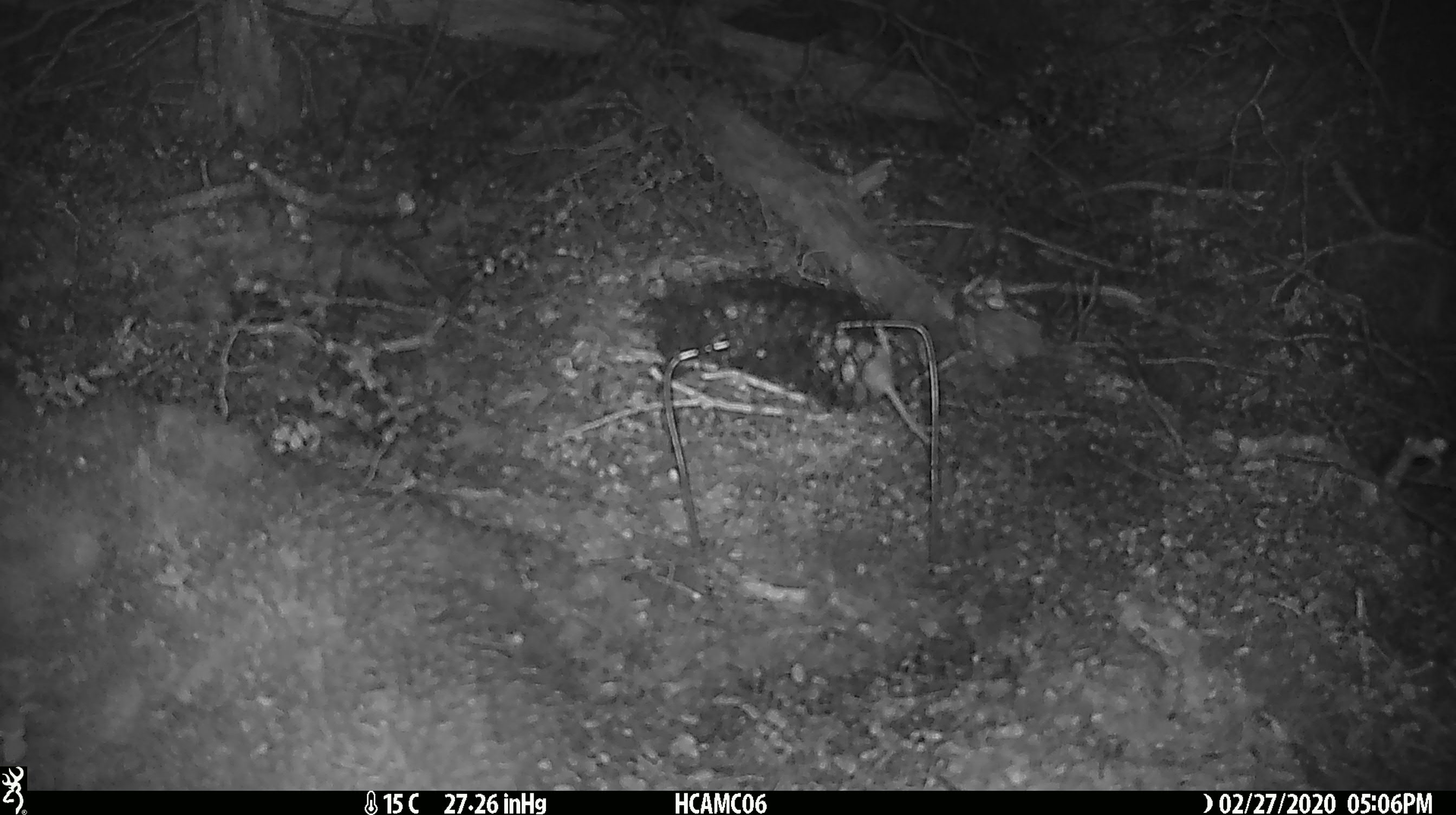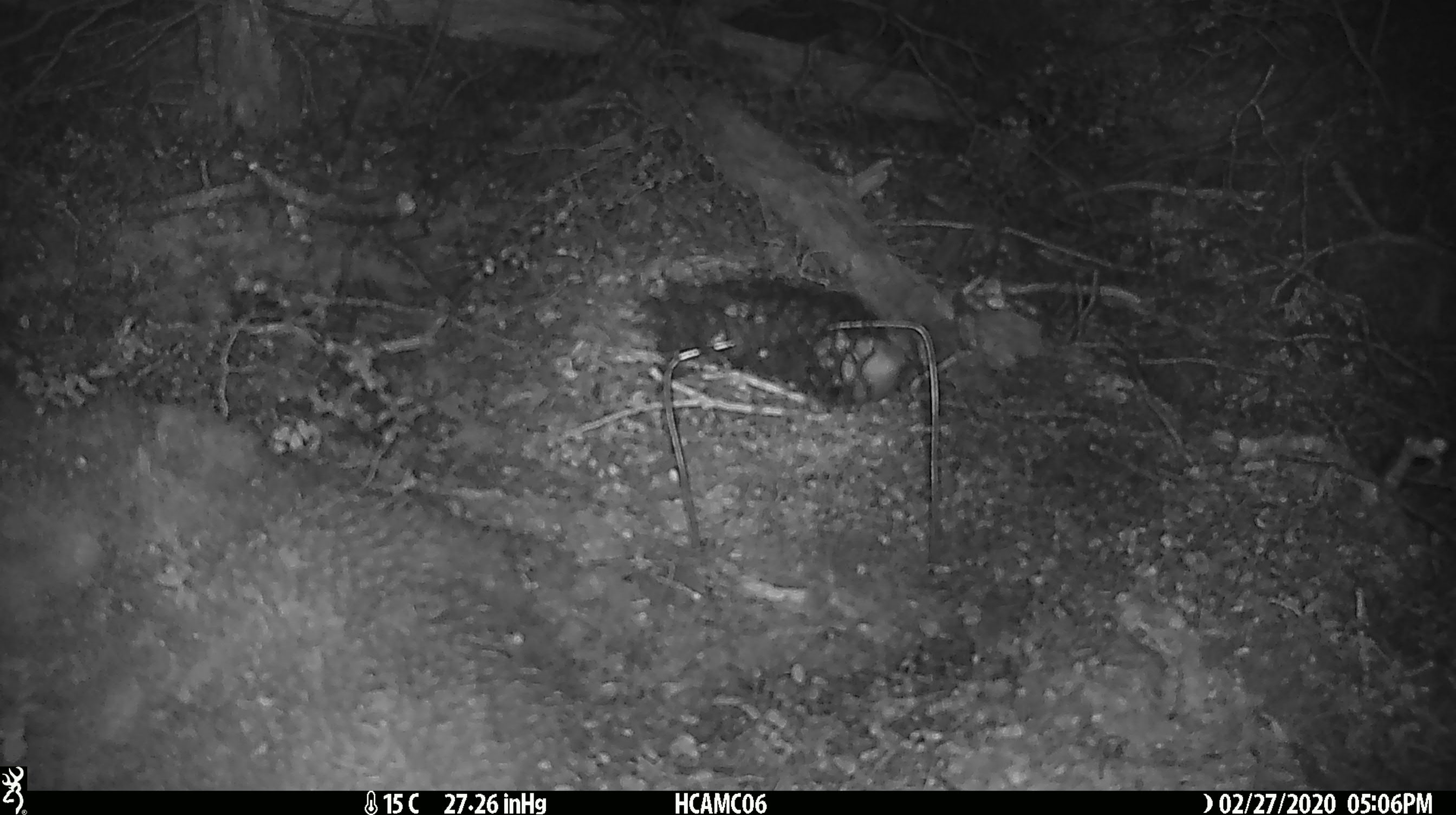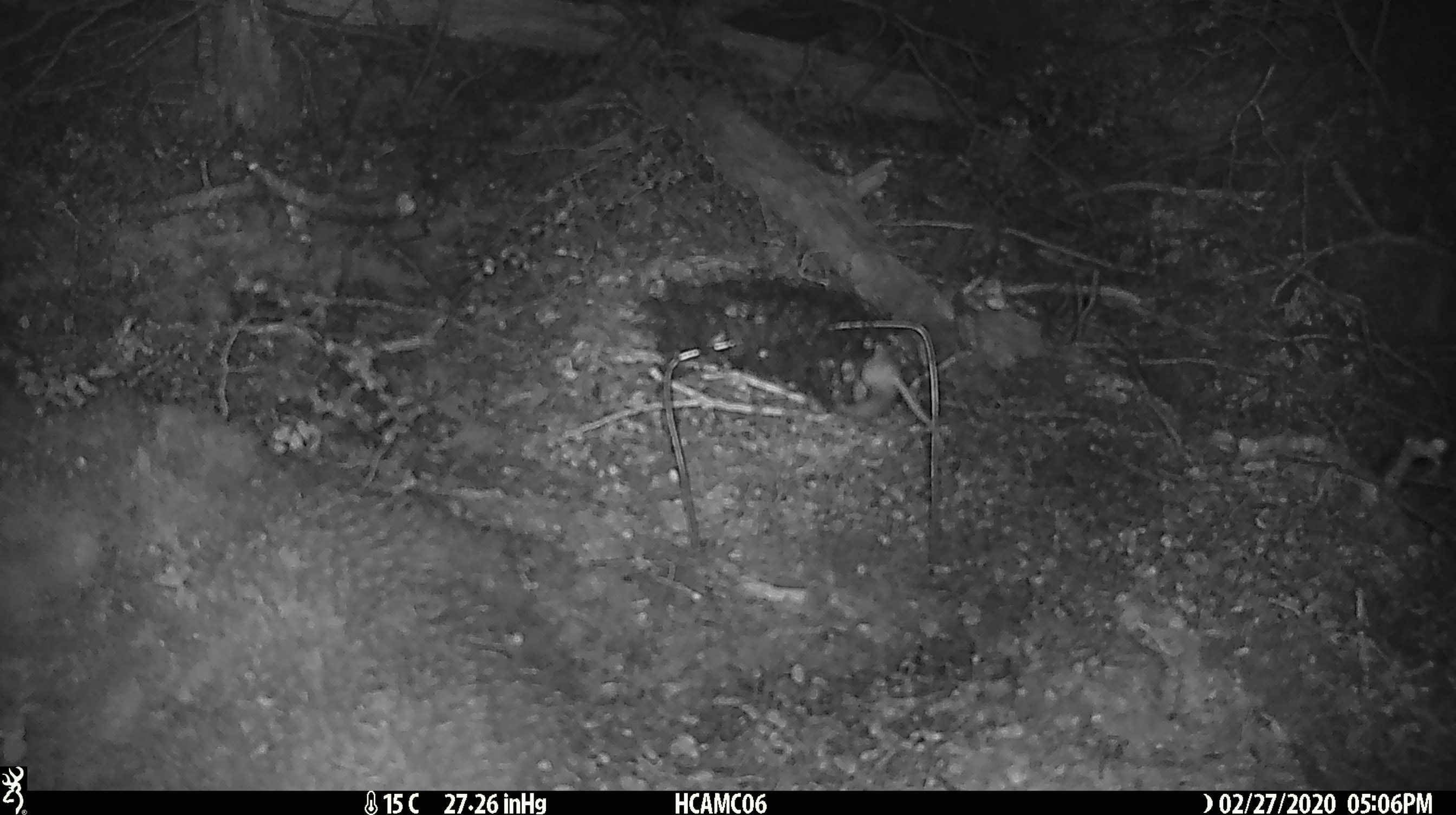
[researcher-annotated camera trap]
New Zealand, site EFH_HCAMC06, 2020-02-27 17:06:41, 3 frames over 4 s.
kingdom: Animalia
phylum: Chordata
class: Mammalia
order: Rodentia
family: Muridae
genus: Mus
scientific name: Mus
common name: mouse